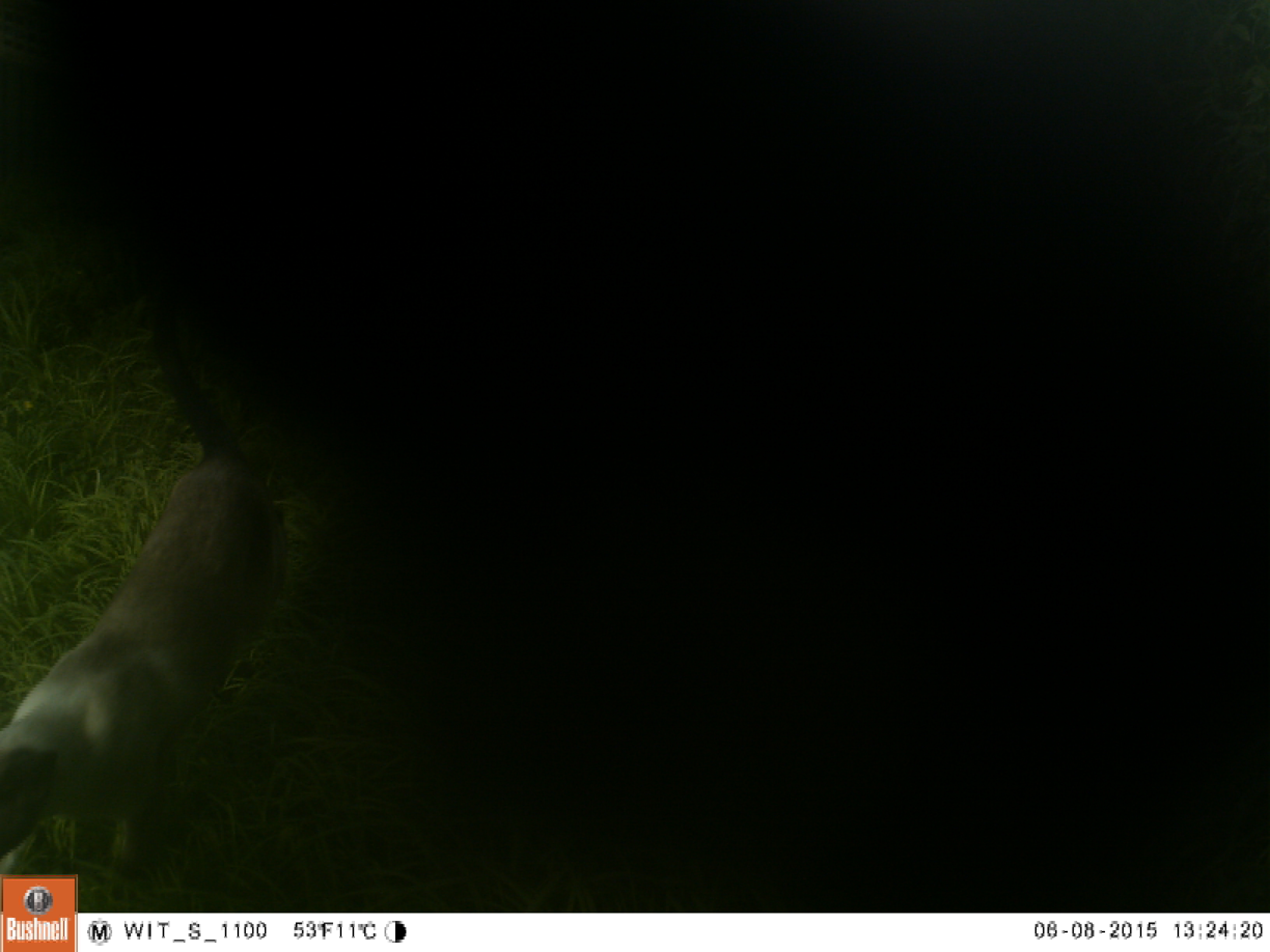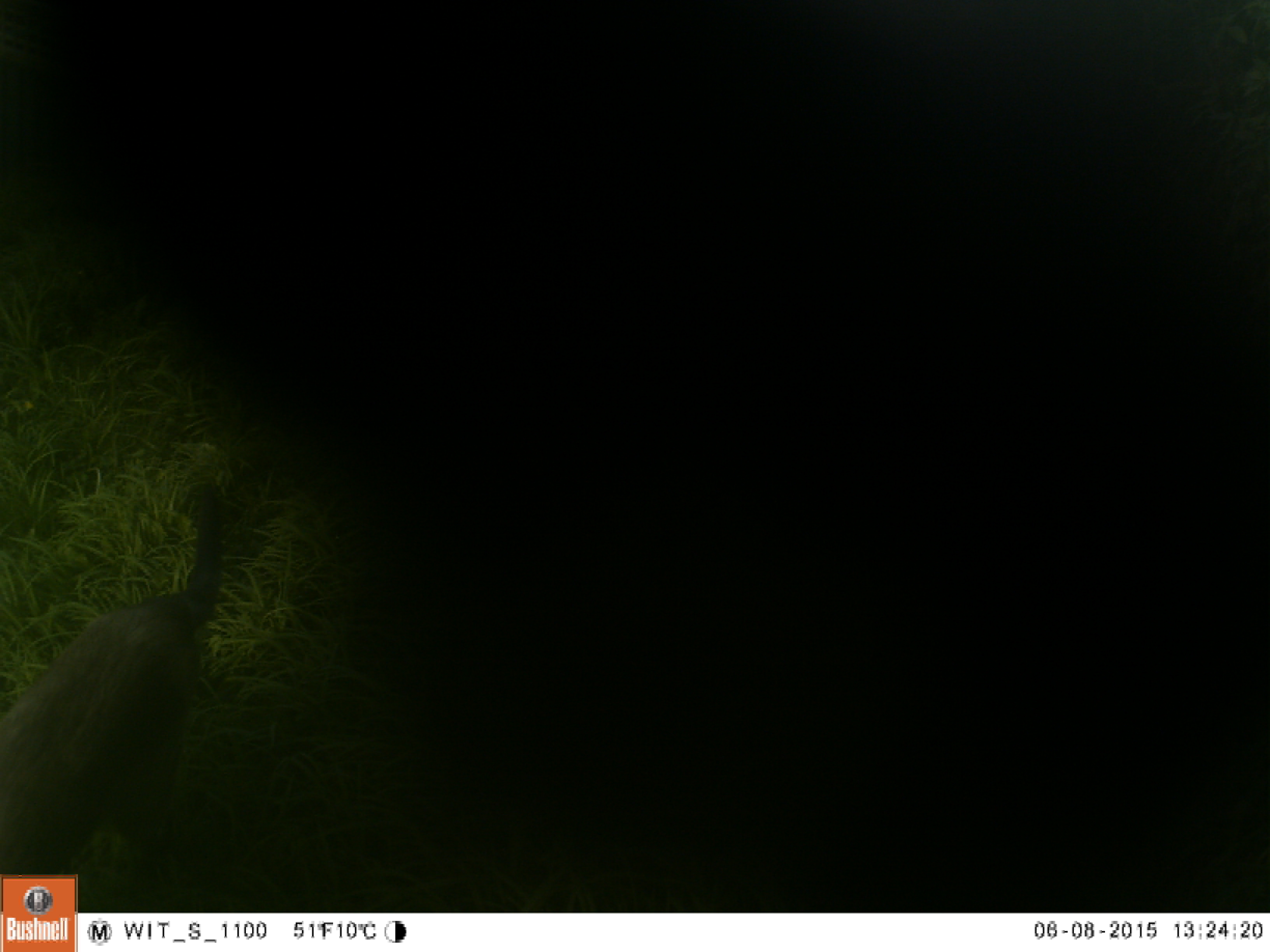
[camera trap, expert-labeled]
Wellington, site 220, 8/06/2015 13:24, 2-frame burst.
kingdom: Animalia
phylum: Chordata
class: Mammalia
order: Carnivora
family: Felidae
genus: Felis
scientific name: Felis catus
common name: cat